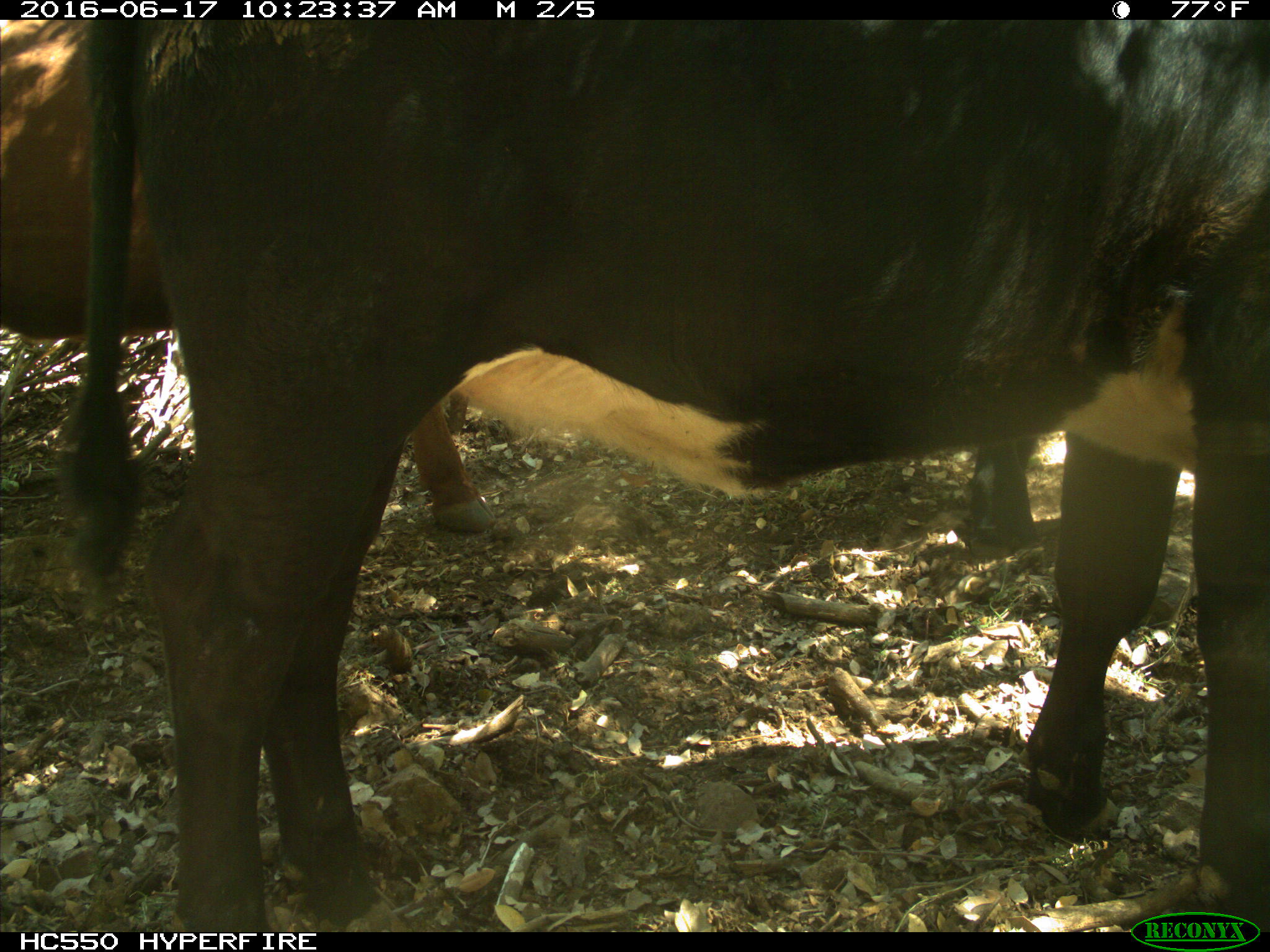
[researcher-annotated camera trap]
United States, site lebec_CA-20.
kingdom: Animalia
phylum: Chordata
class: Mammalia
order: Artiodactyla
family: Bovidae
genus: Bos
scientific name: Bos taurus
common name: domestic cow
Bos taurus (domestic cow).